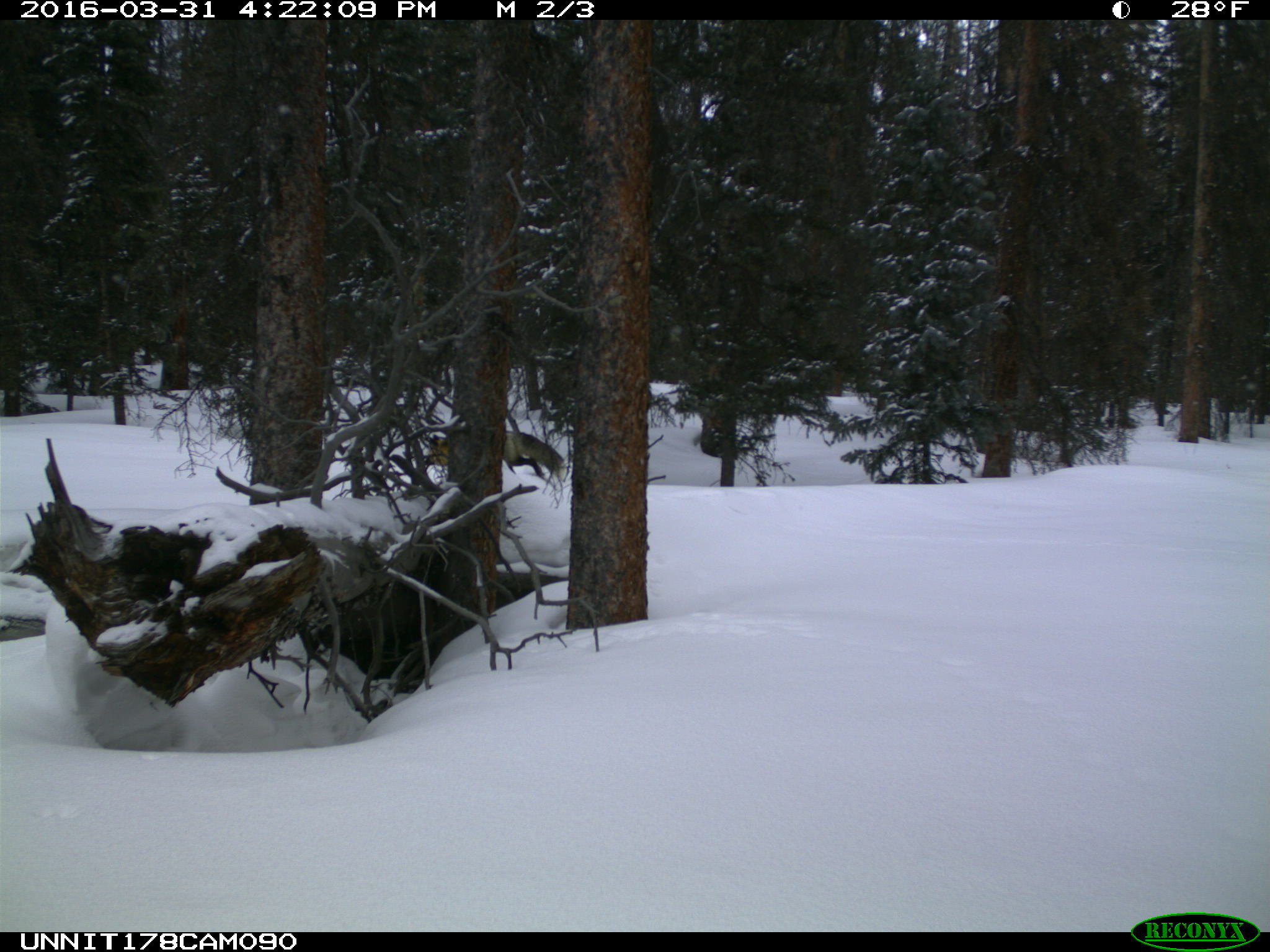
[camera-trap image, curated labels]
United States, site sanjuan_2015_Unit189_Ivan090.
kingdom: Animalia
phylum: Chordata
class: Mammalia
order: Carnivora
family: Canidae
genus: Vulpes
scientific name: Vulpes vulpes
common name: red fox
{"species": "Vulpes vulpes (red fox)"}